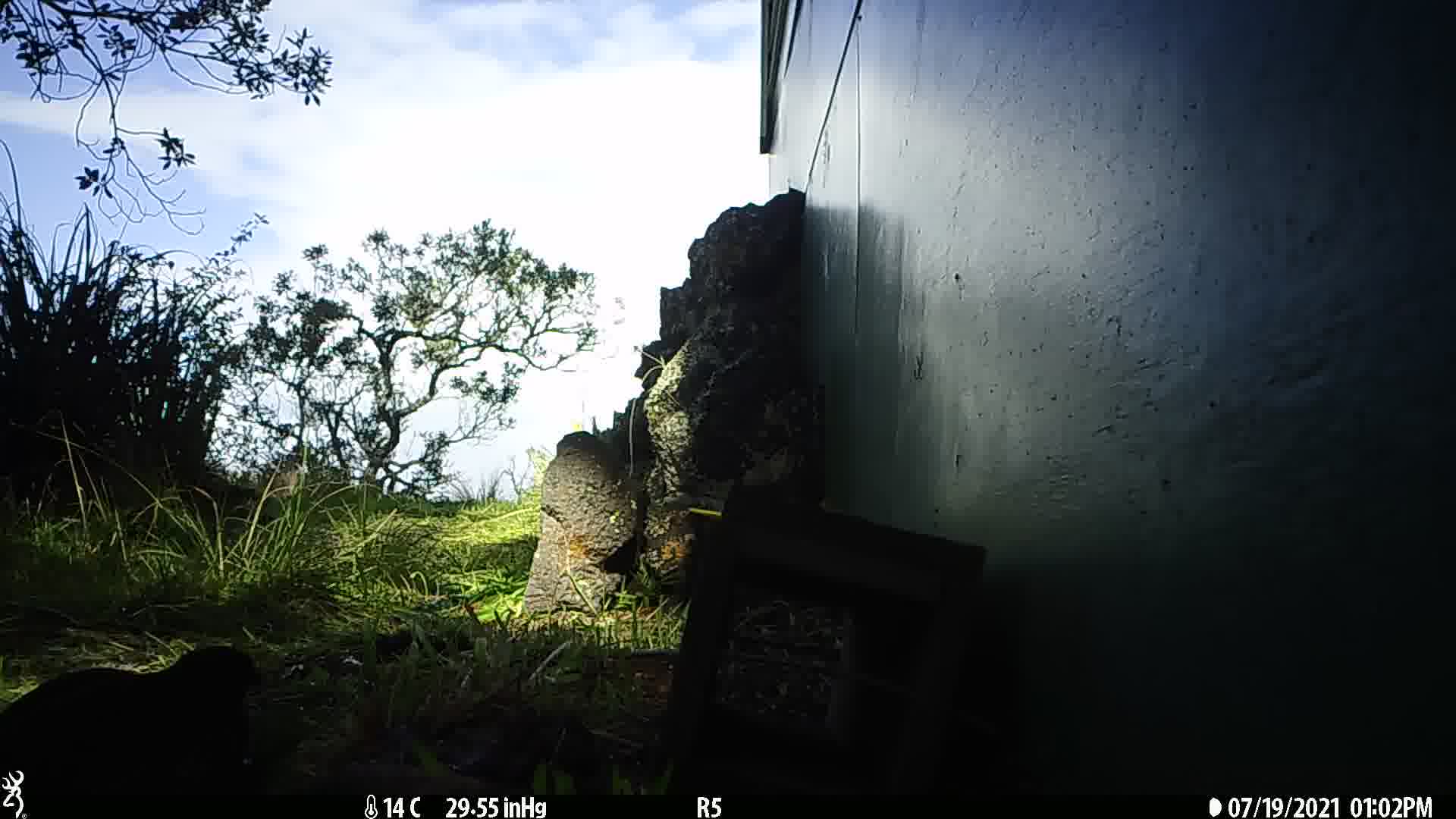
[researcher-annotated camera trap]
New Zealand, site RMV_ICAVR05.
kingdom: Animalia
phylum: Chordata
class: Aves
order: Galliformes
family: Phasianidae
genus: Synoicus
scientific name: Synoicus ypsilophorus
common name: brown quail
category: quail brown